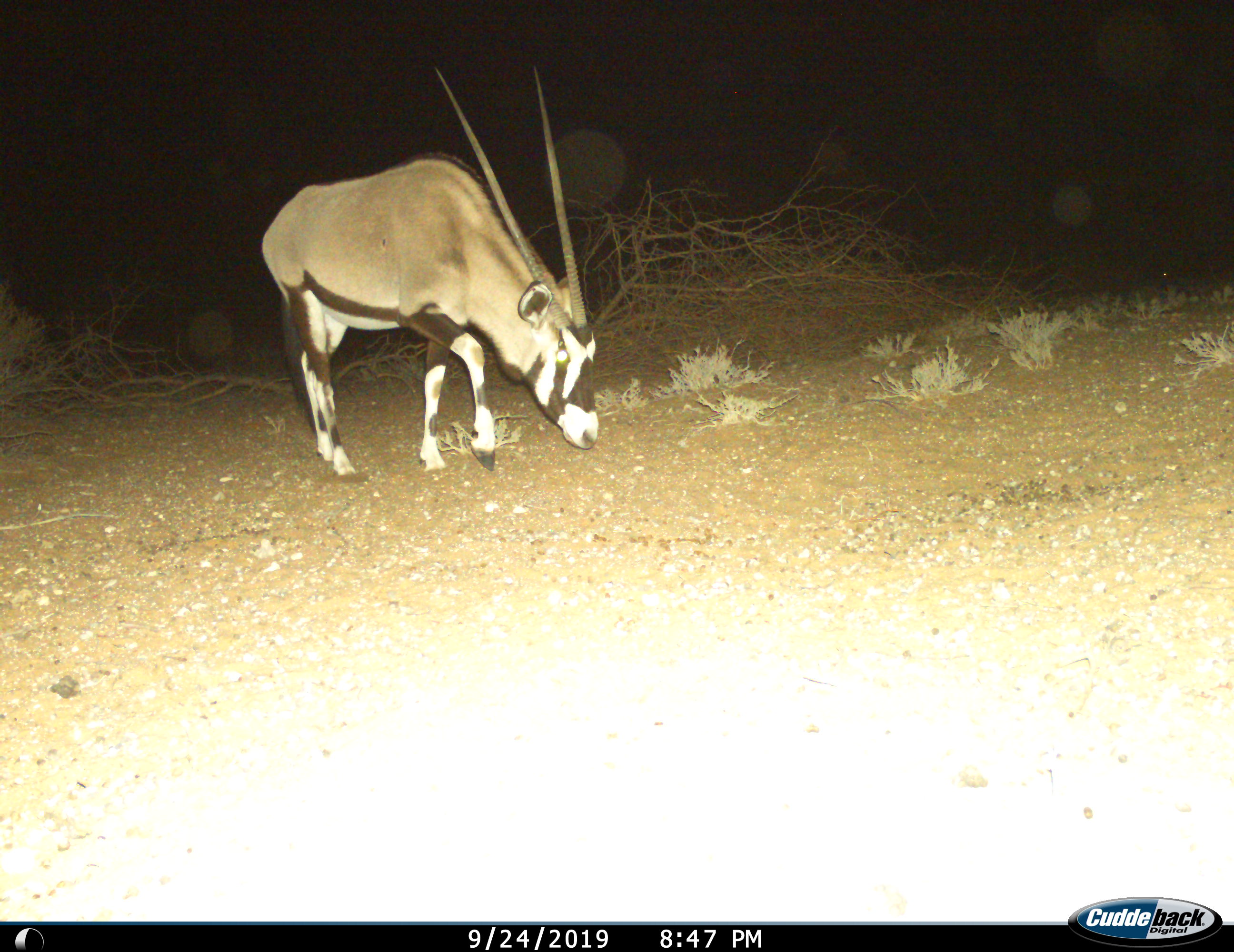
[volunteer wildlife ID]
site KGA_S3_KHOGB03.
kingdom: Animalia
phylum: Chordata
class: Mammalia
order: Artiodactyla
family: Bovidae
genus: Oryx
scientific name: Oryx gazella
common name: gemsbok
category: oryx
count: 1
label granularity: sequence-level